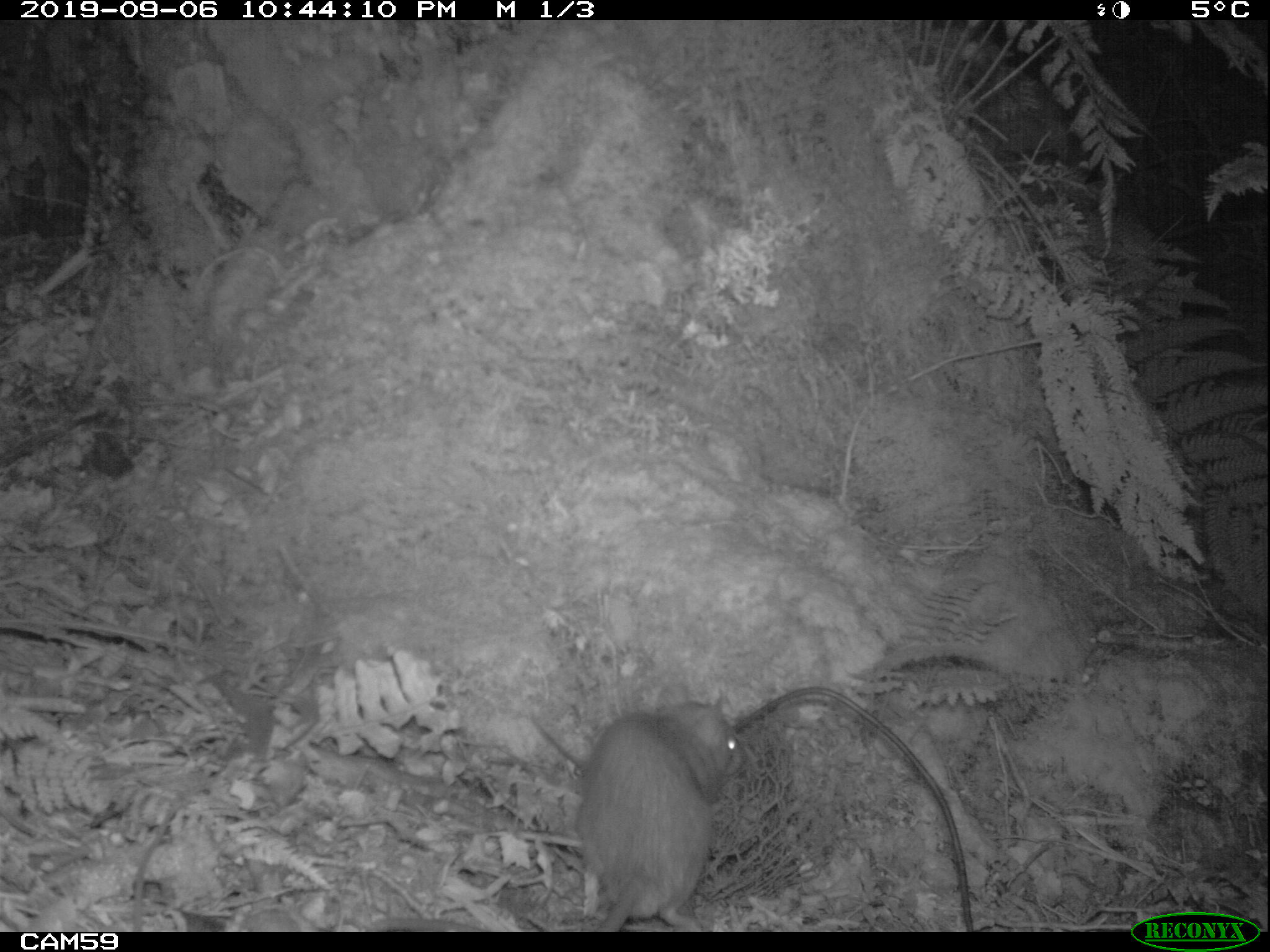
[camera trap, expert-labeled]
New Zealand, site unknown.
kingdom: Animalia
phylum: Chordata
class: Mammalia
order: Rodentia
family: Muridae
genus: Rattus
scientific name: Rattus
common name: rat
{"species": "rat (Rattus)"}